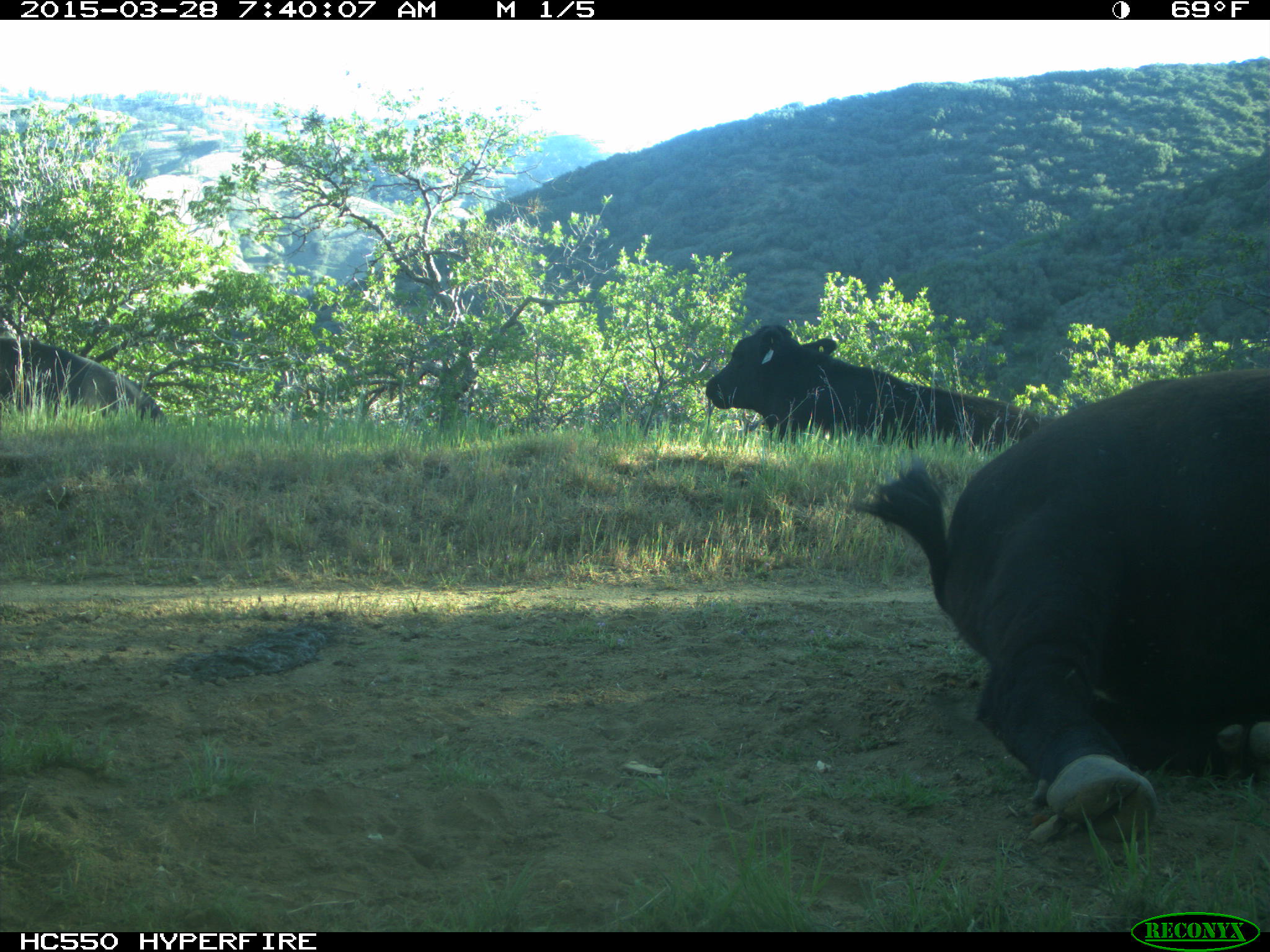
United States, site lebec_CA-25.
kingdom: Animalia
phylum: Chordata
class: Mammalia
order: Artiodactyla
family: Bovidae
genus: Bos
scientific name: Bos taurus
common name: domestic cow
Bos taurus (domestic cow).